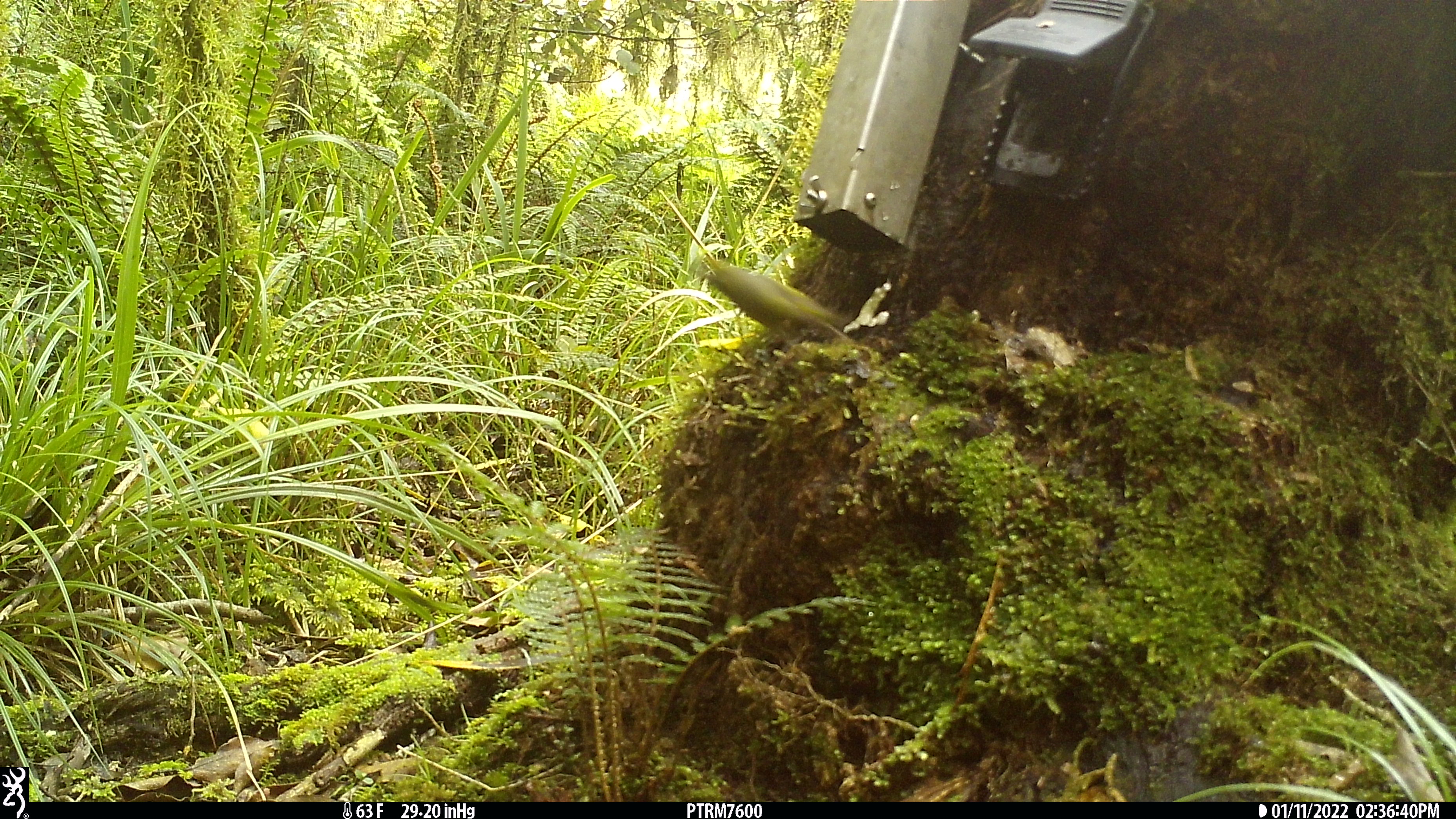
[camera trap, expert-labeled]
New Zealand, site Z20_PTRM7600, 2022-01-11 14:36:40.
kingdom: Animalia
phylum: Chordata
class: Aves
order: Passeriformes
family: Zosteropidae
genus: Zosterops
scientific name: Zosterops lateralis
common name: silvereye